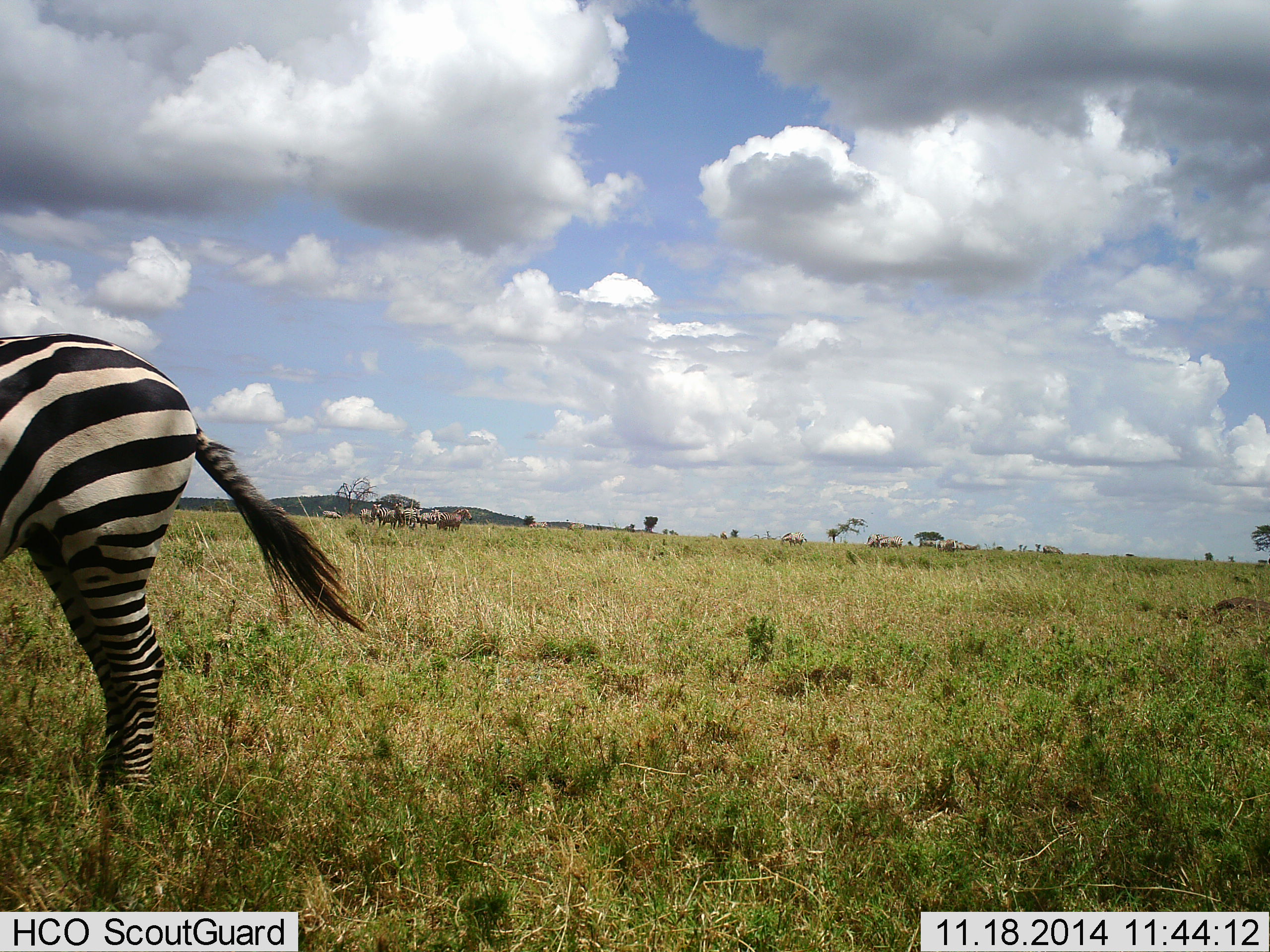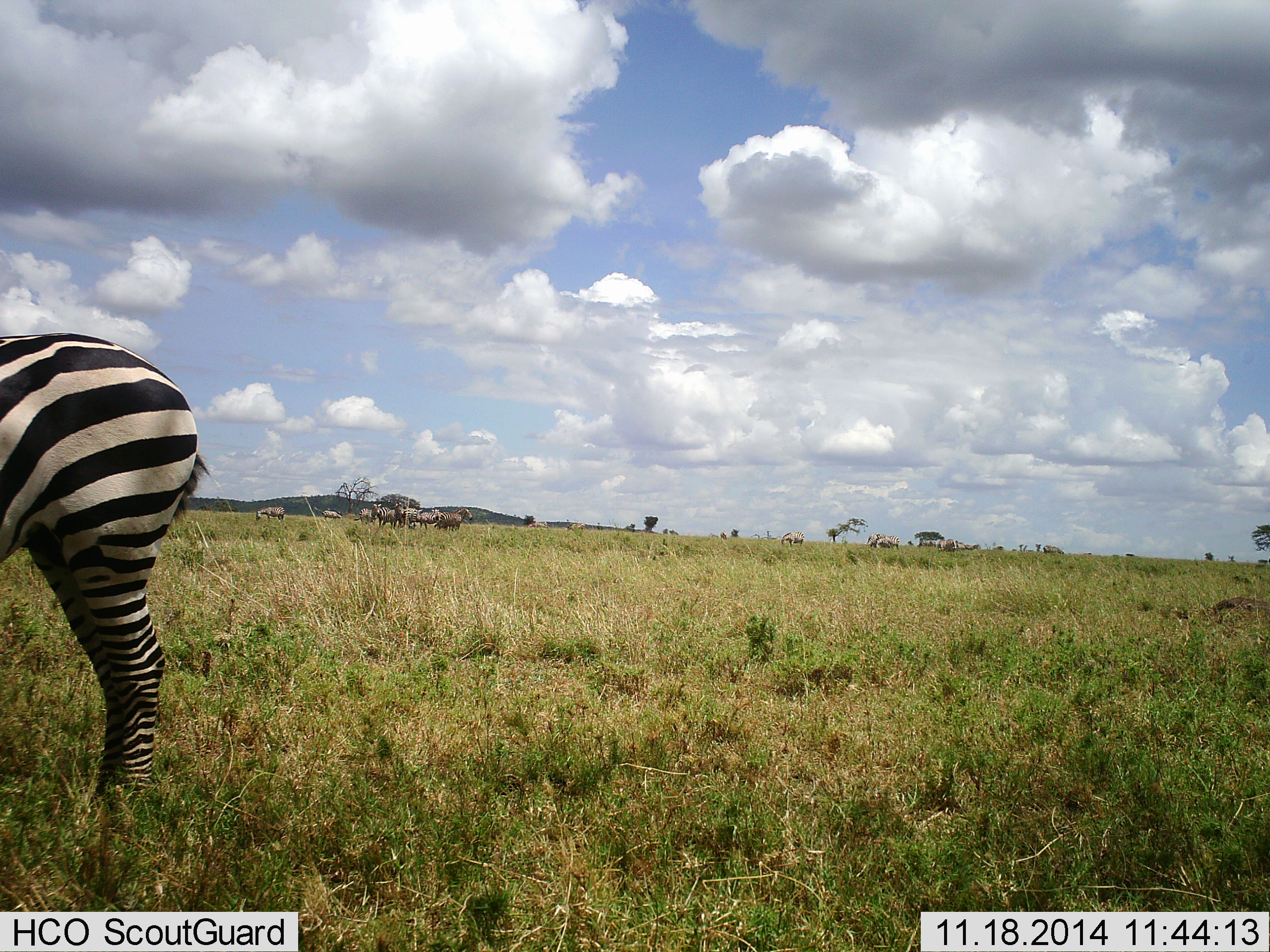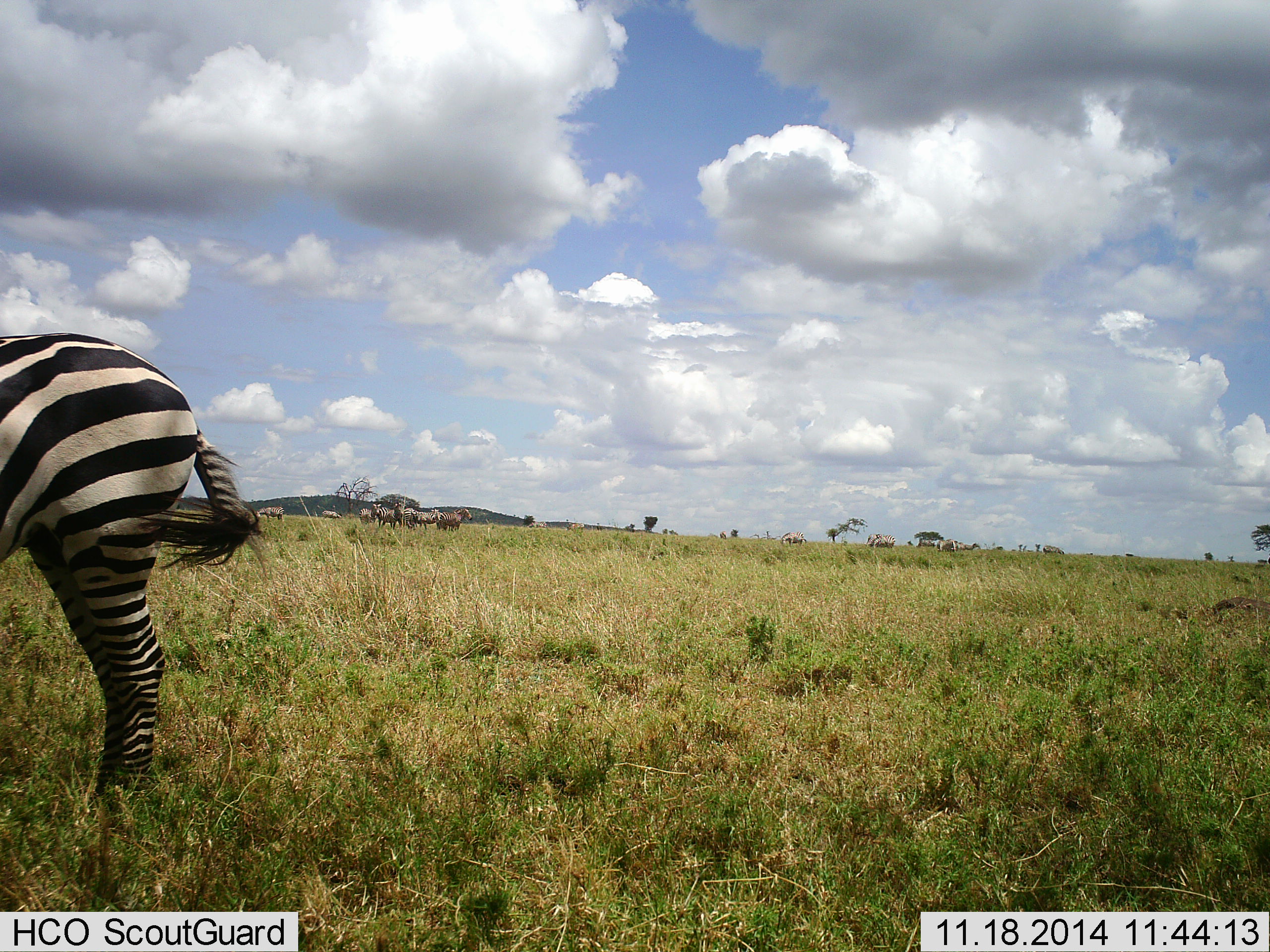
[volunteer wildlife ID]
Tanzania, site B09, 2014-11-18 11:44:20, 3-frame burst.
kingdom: Animalia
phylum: Chordata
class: Mammalia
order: Perissodactyla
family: Equidae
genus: Equus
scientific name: Equus quagga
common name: plains zebra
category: zebra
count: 5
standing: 92%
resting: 0%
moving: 23%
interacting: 0%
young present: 0%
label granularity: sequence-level